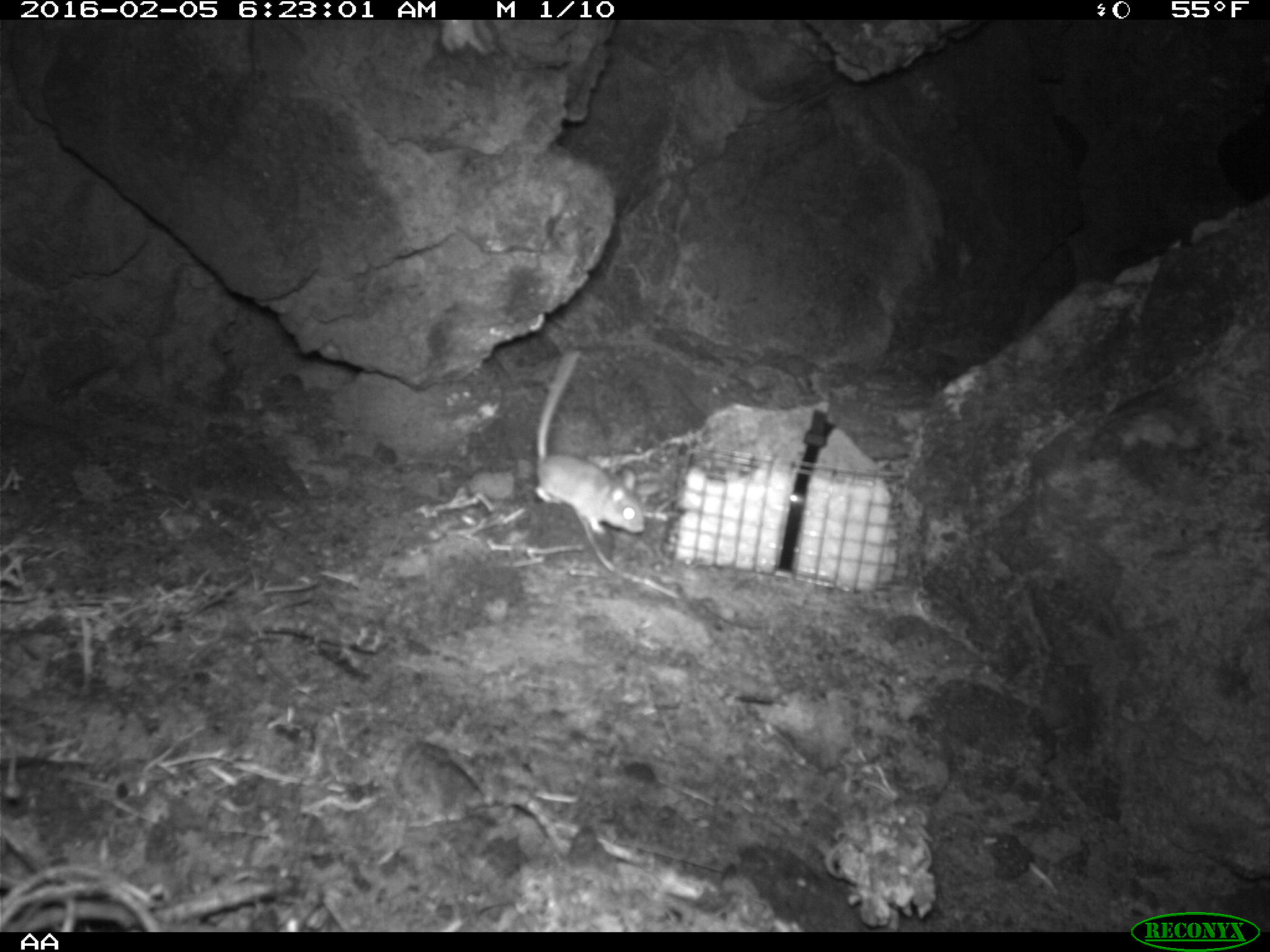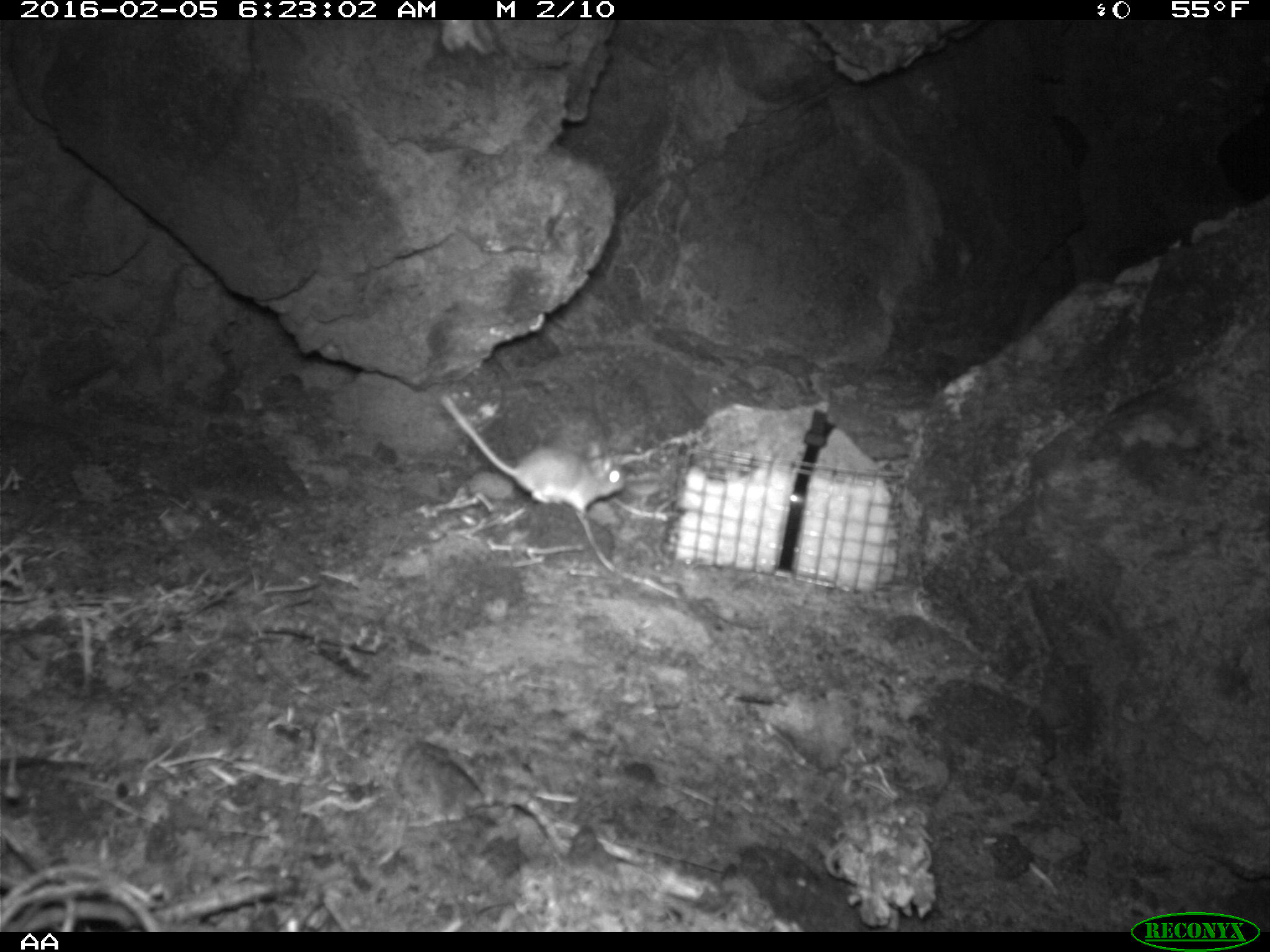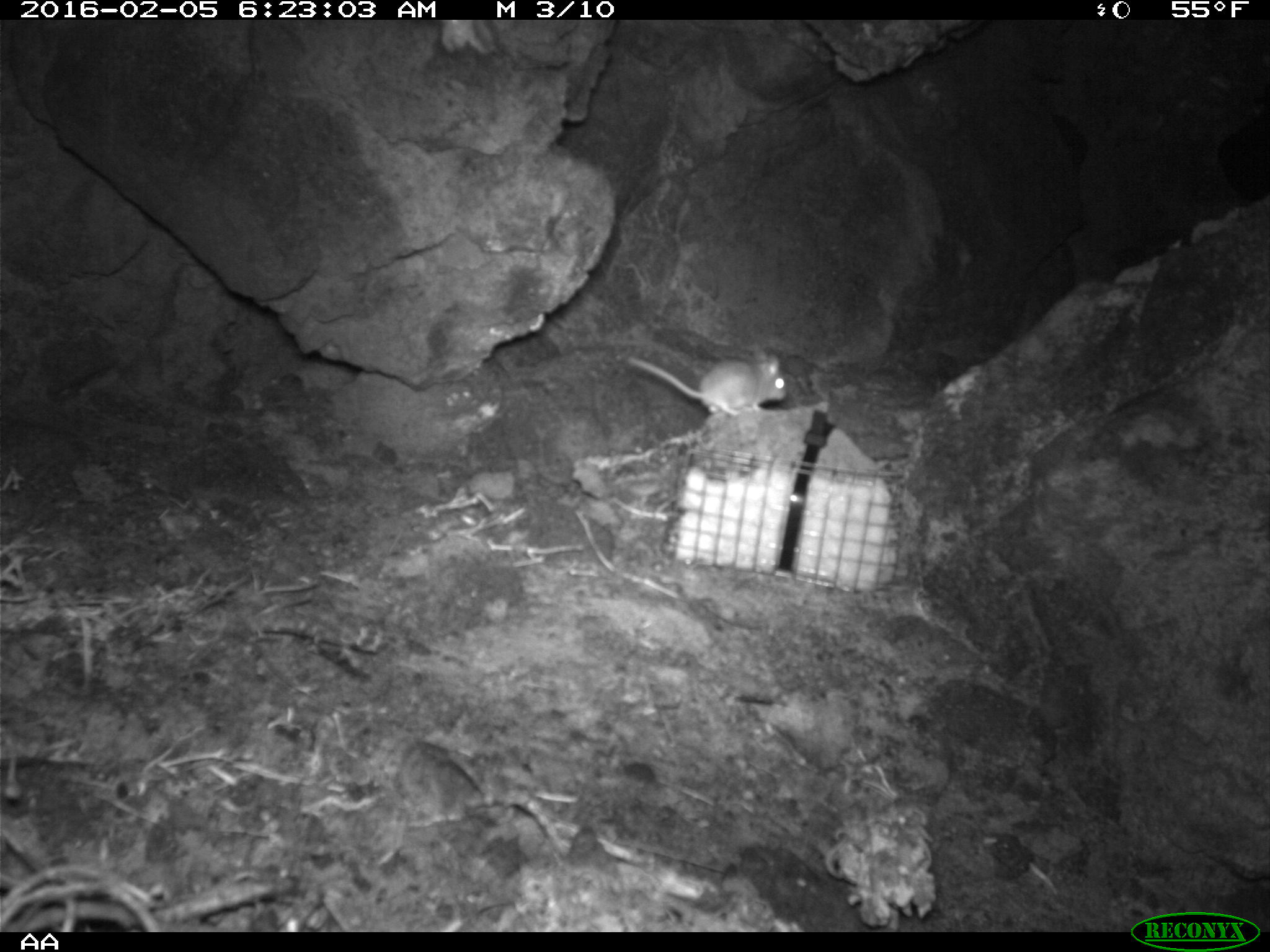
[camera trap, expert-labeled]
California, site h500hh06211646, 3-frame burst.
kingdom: Animalia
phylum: Chordata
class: Mammalia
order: Rodentia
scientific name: Rodentia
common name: rodent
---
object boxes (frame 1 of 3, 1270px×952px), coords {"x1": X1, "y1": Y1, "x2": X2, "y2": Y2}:
rodent: {"x1": 530, "y1": 346, "x2": 650, "y2": 535}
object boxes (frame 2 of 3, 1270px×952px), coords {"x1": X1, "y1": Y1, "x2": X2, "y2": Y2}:
rodent: {"x1": 438, "y1": 392, "x2": 623, "y2": 514}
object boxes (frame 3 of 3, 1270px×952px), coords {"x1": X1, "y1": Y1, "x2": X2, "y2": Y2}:
rodent: {"x1": 625, "y1": 350, "x2": 790, "y2": 413}